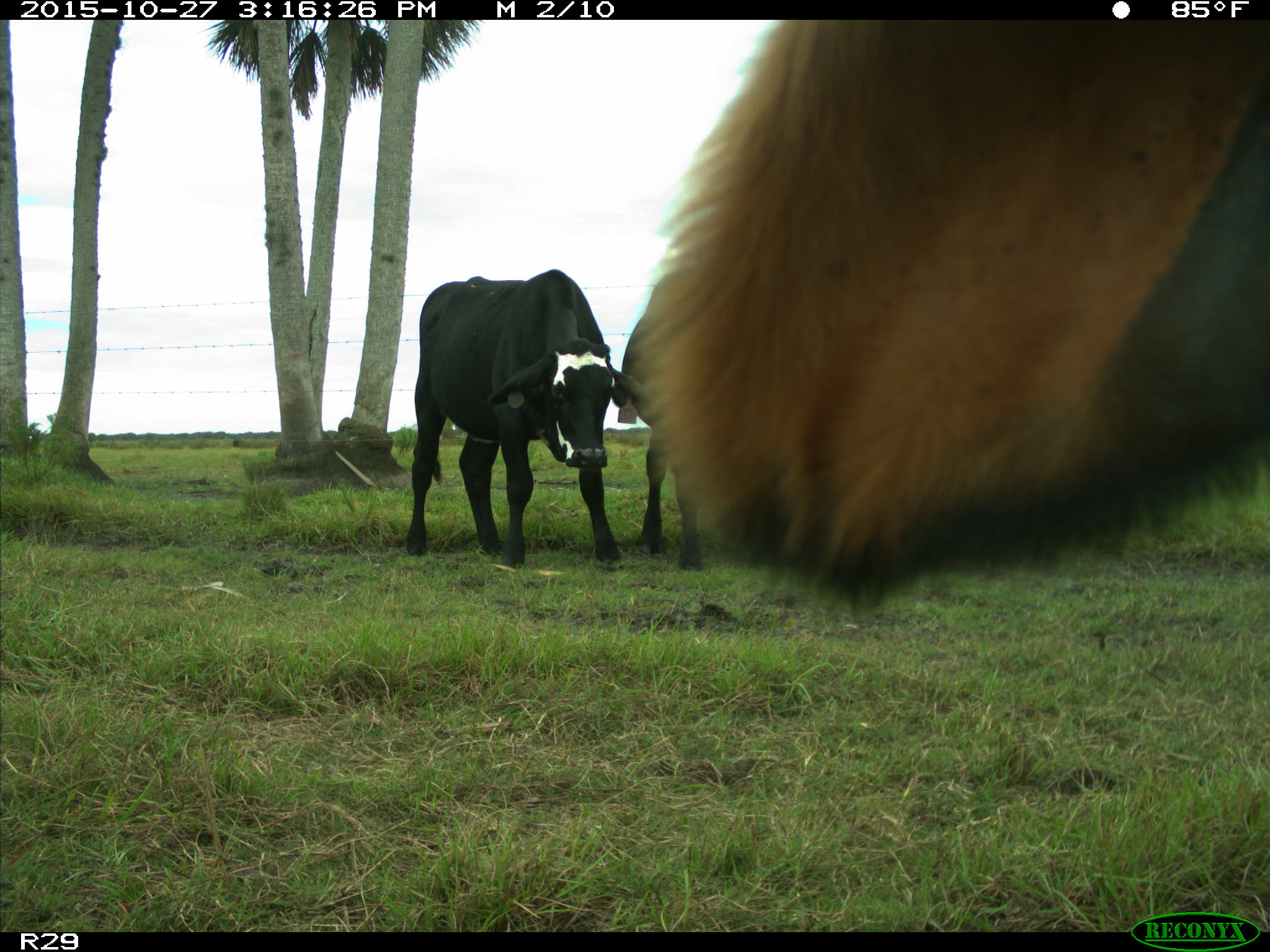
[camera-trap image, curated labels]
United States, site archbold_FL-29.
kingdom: Animalia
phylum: Chordata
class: Mammalia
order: Artiodactyla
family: Bovidae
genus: Bos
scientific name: Bos taurus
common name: domestic cow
Bos taurus (domestic cow).